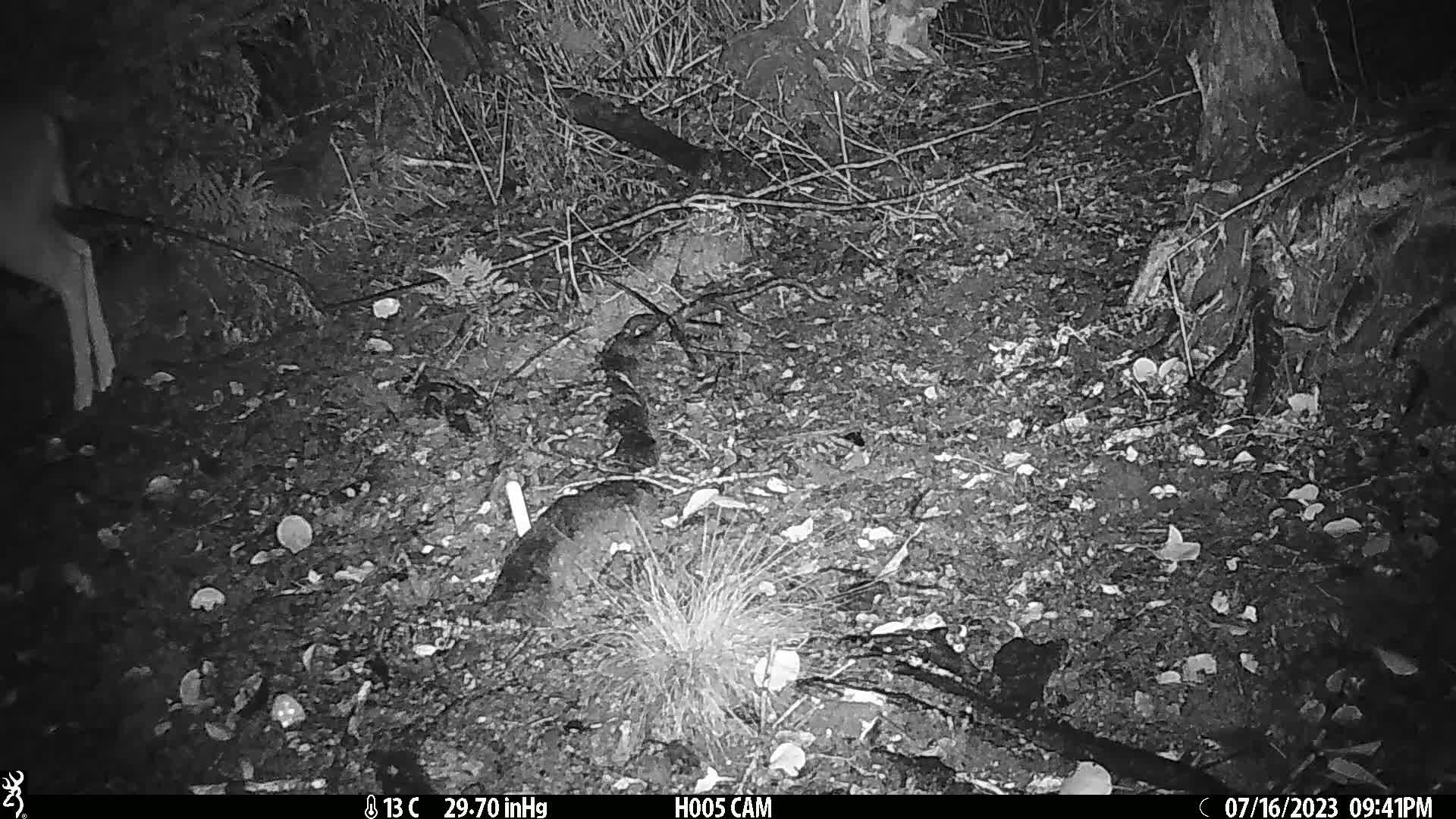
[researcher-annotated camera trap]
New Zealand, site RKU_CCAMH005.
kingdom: Animalia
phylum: Chordata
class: Mammalia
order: Artiodactyla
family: Cervidae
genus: Odocoileus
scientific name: Odocoileus virginianus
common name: white-tailed deer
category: white tailed deer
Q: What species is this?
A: White tailed deer (white-tailed deer) (Odocoileus virginianus).